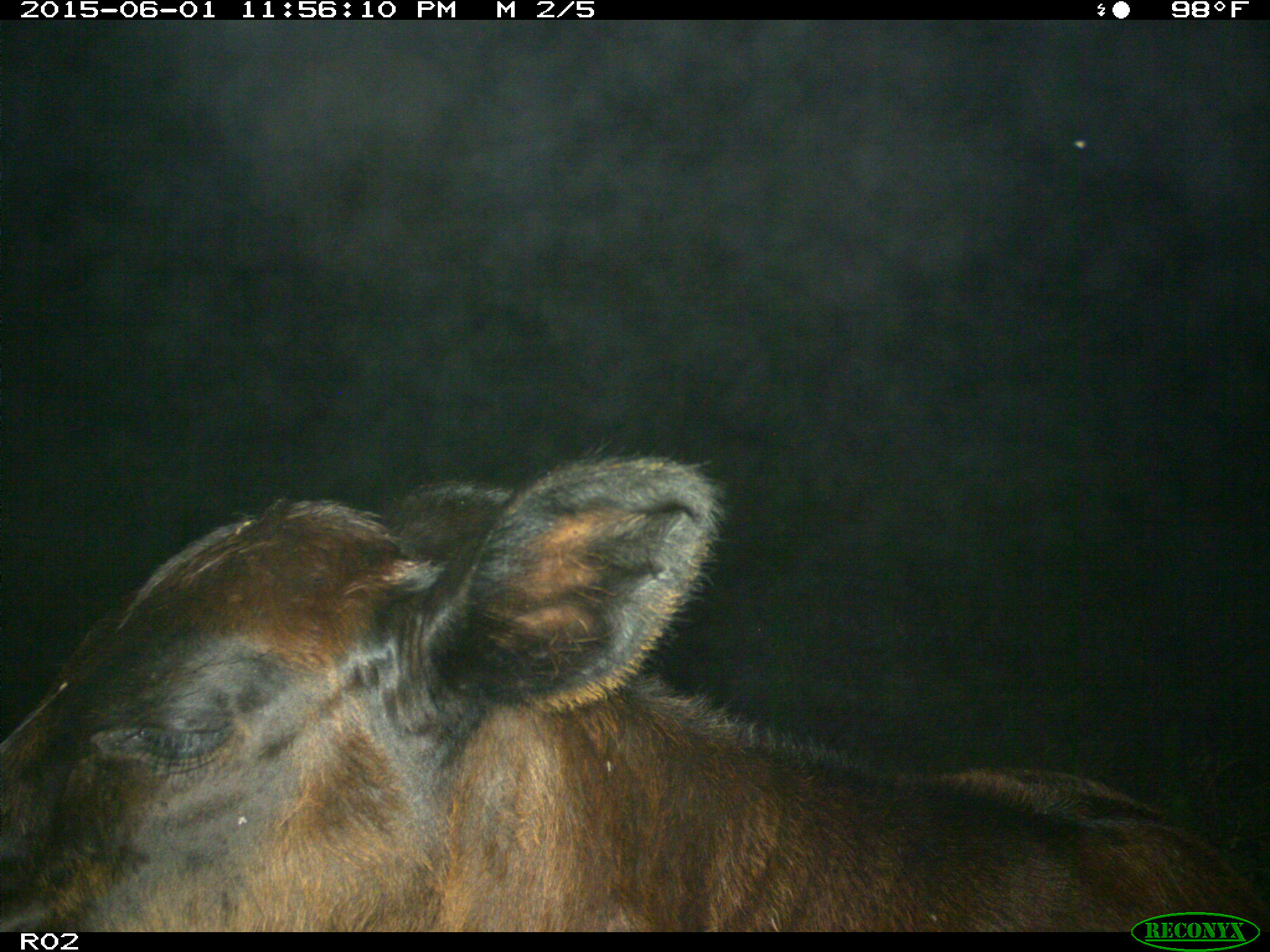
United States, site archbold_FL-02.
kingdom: Animalia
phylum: Chordata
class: Mammalia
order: Artiodactyla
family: Bovidae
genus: Bos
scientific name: Bos taurus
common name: domestic cow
Bos taurus (domestic cow).